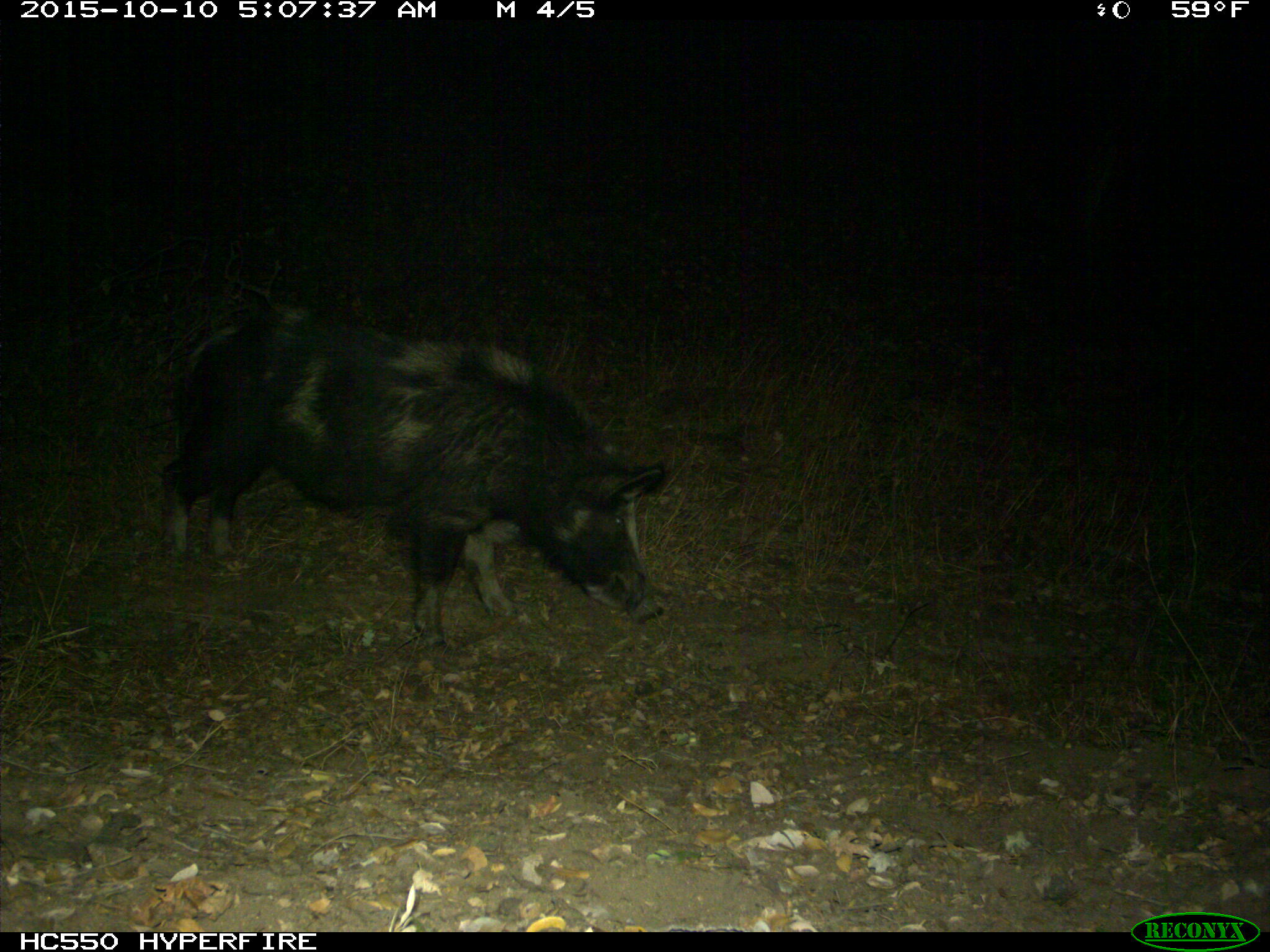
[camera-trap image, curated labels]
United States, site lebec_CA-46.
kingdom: Animalia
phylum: Chordata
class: Mammalia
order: Artiodactyla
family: Suidae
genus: Sus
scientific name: Sus scrofa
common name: wild boar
Sus scrofa (wild boar).